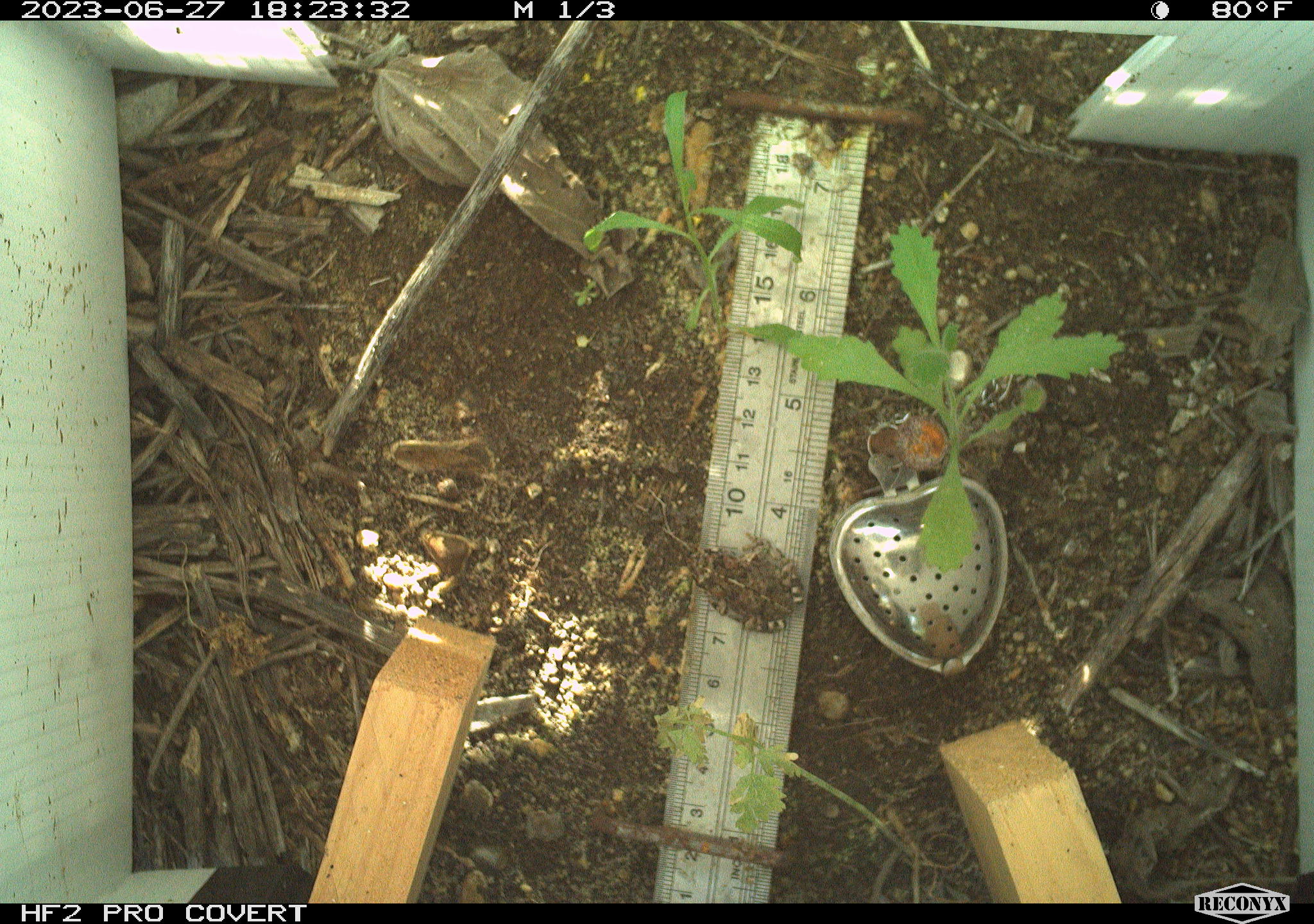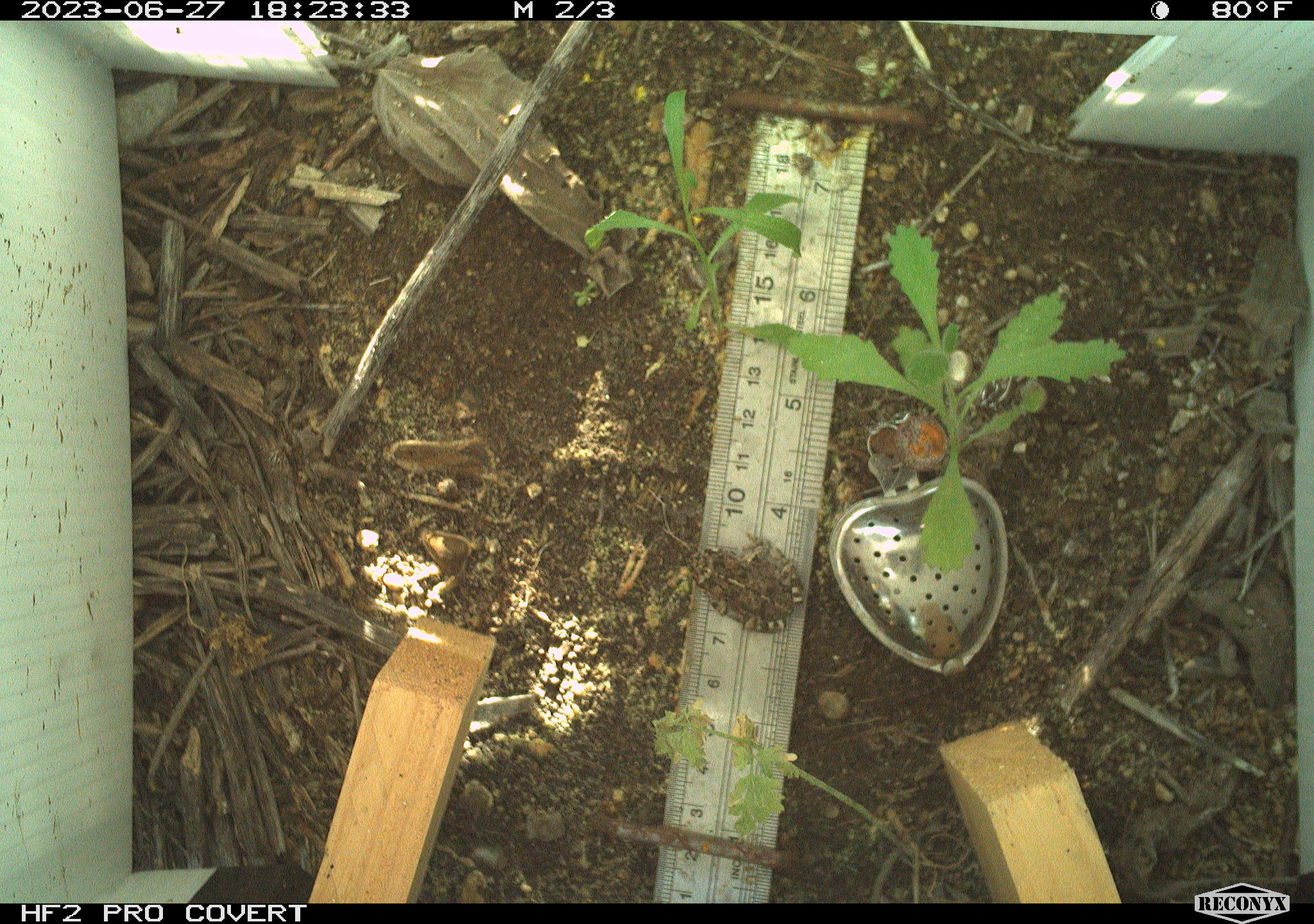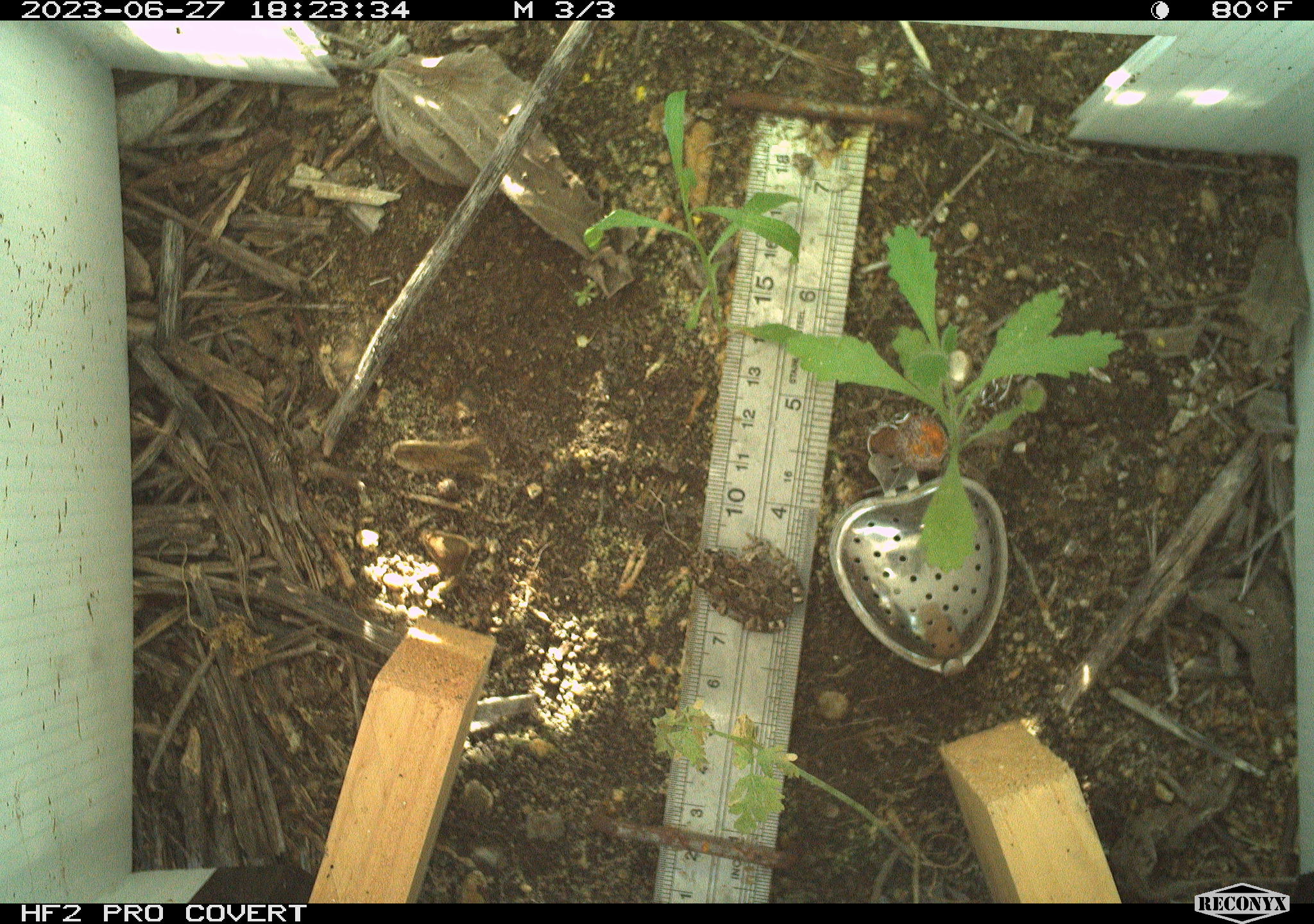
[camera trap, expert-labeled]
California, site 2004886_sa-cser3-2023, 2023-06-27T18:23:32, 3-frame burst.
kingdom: Animalia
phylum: Chordata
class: Amphibia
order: Anura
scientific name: Anura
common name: frogs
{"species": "frogs (Anura)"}